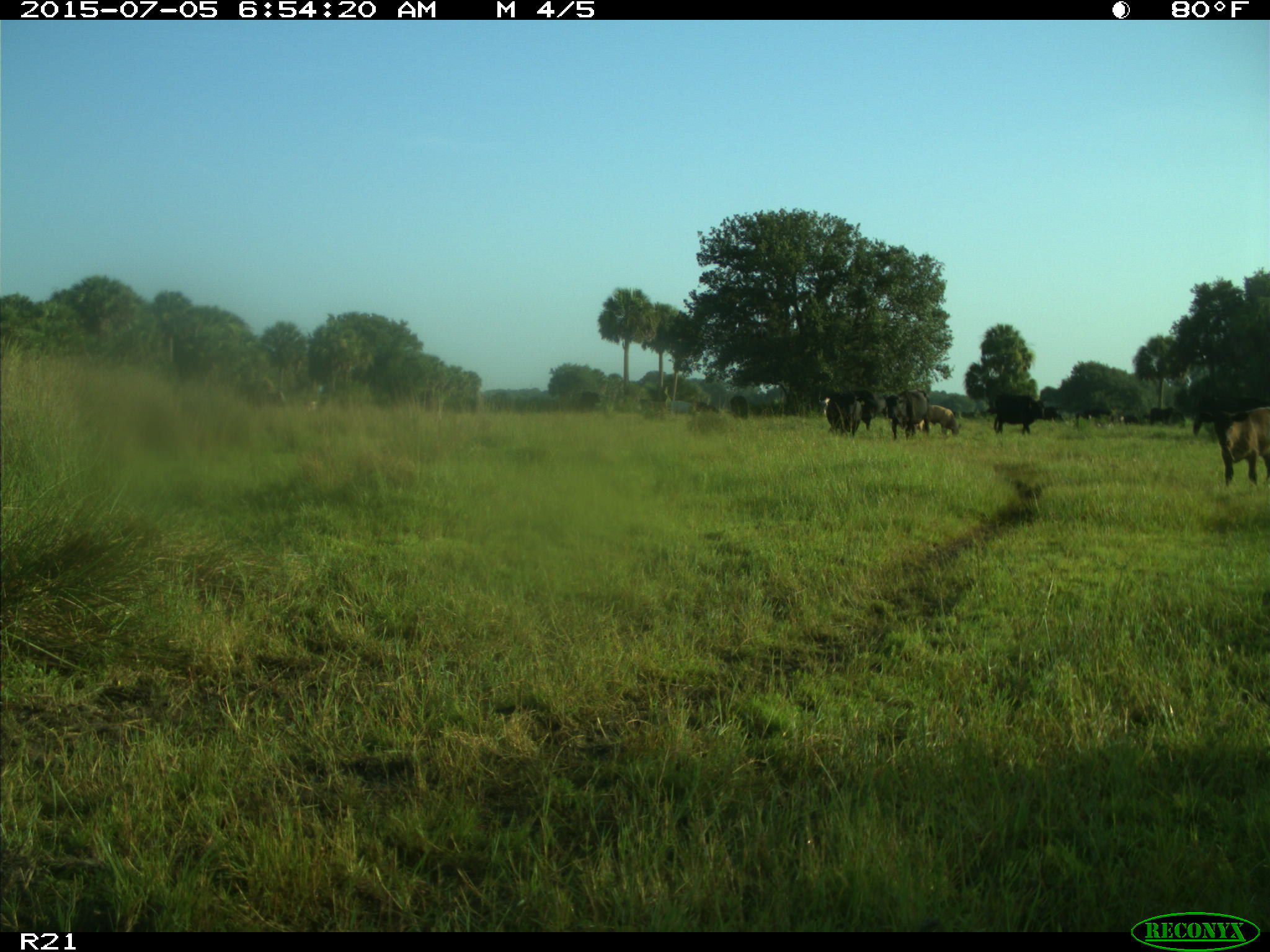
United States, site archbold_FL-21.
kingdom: Animalia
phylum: Chordata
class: Mammalia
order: Artiodactyla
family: Bovidae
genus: Bos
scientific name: Bos taurus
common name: domestic cow